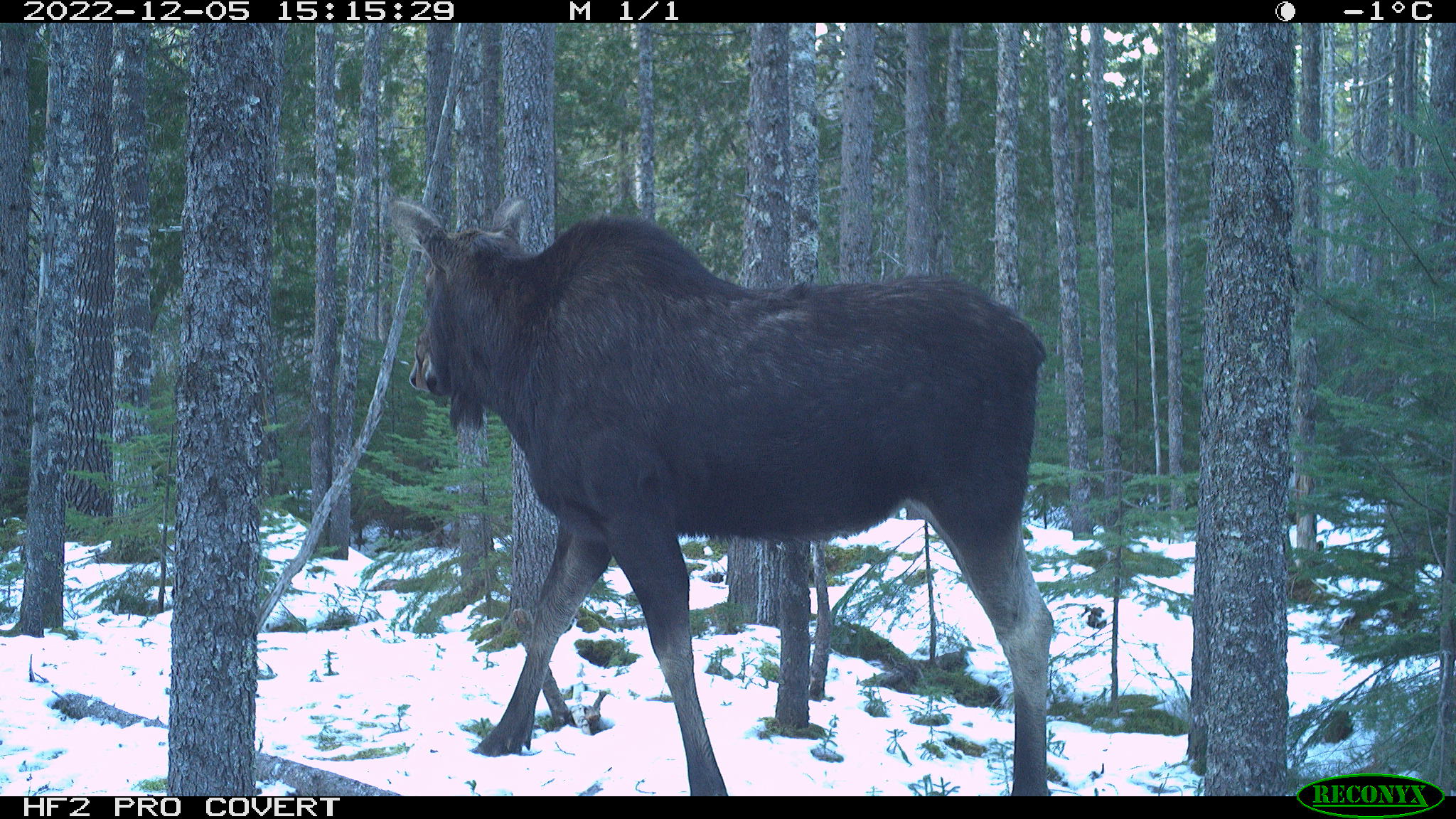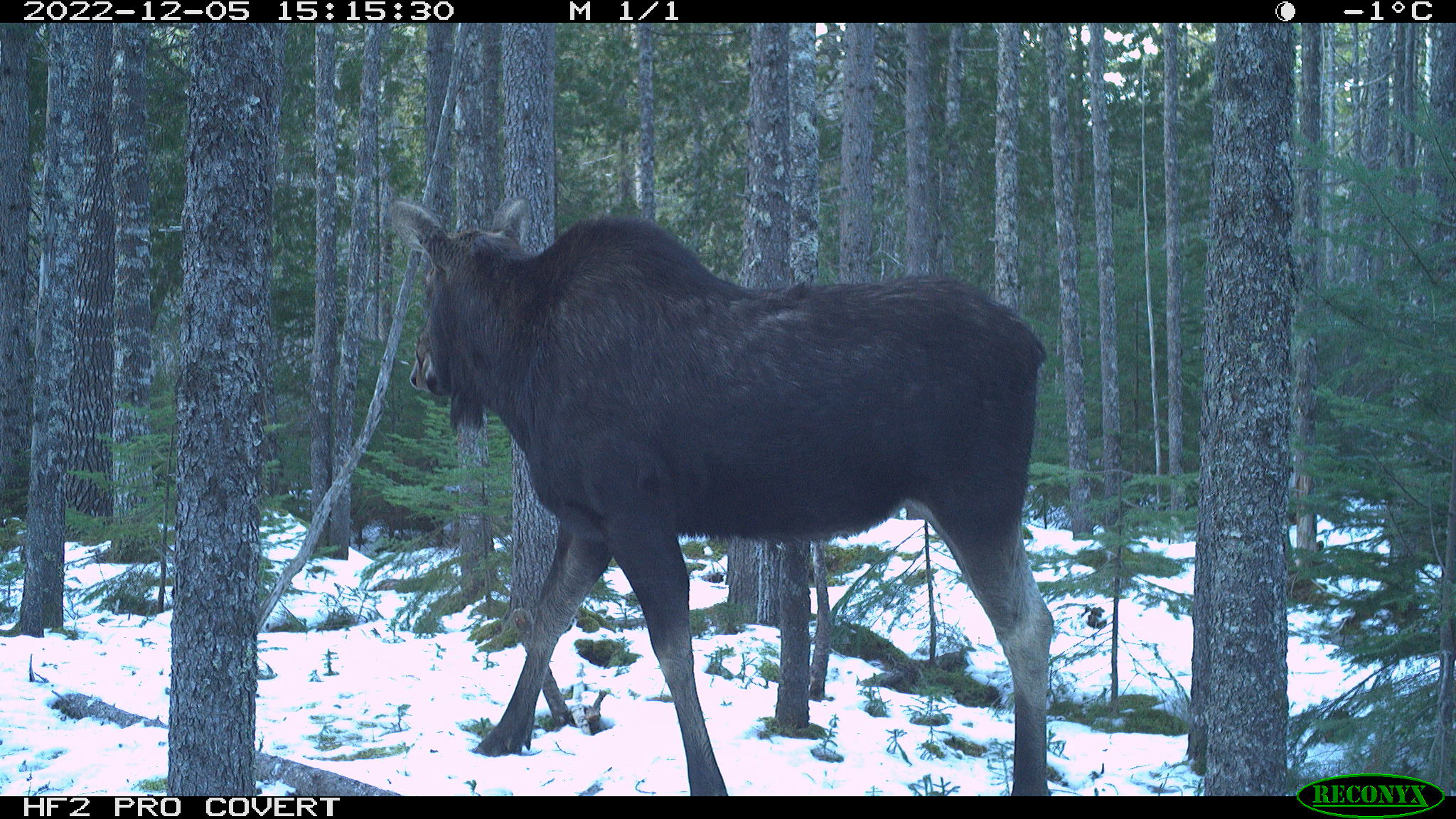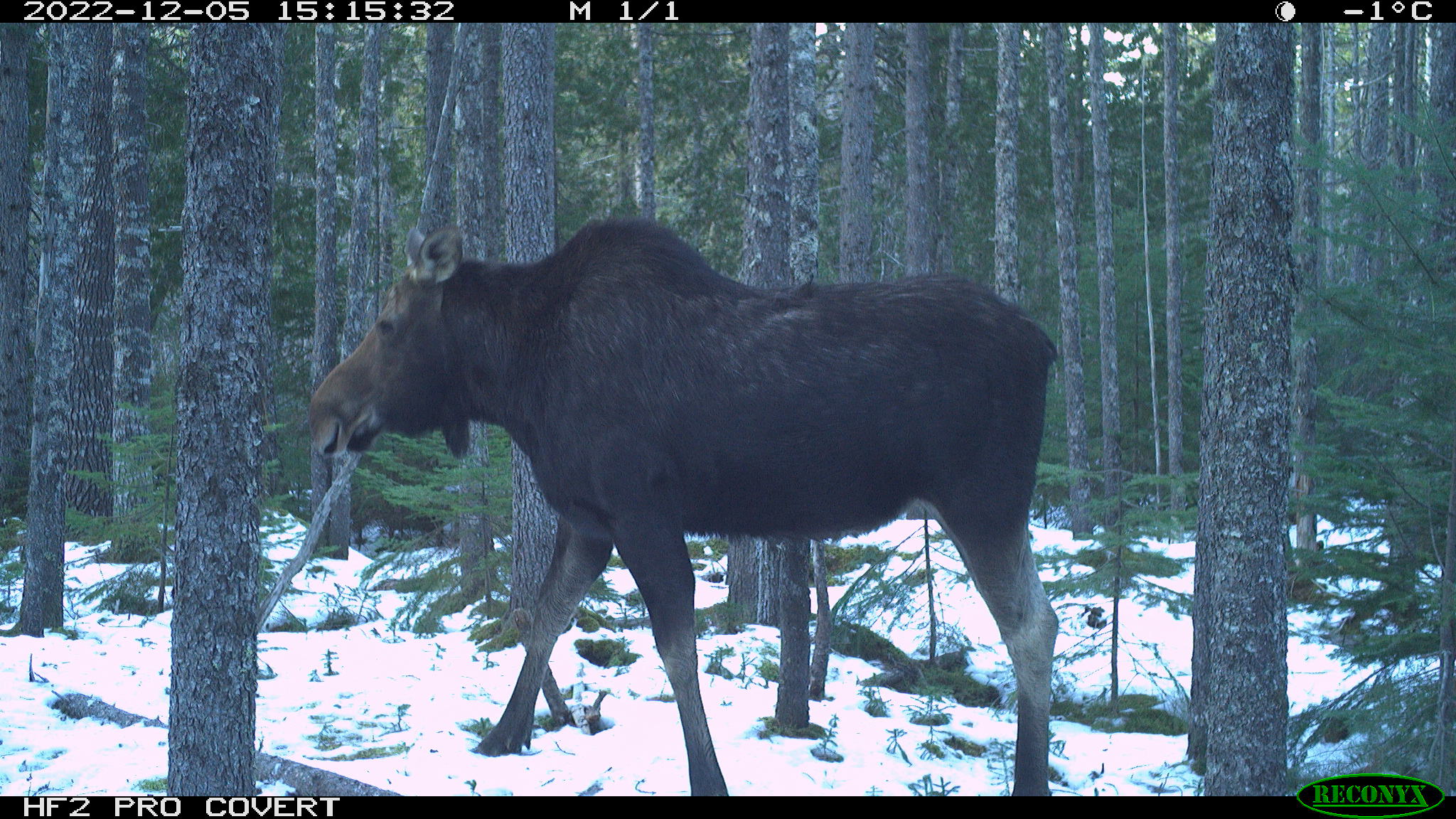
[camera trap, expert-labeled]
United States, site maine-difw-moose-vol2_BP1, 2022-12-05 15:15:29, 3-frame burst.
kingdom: Animalia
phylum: Chordata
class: Mammalia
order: Artiodactyla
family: Cervidae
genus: Alces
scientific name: Alces alces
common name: moose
Moose (Alces alces).